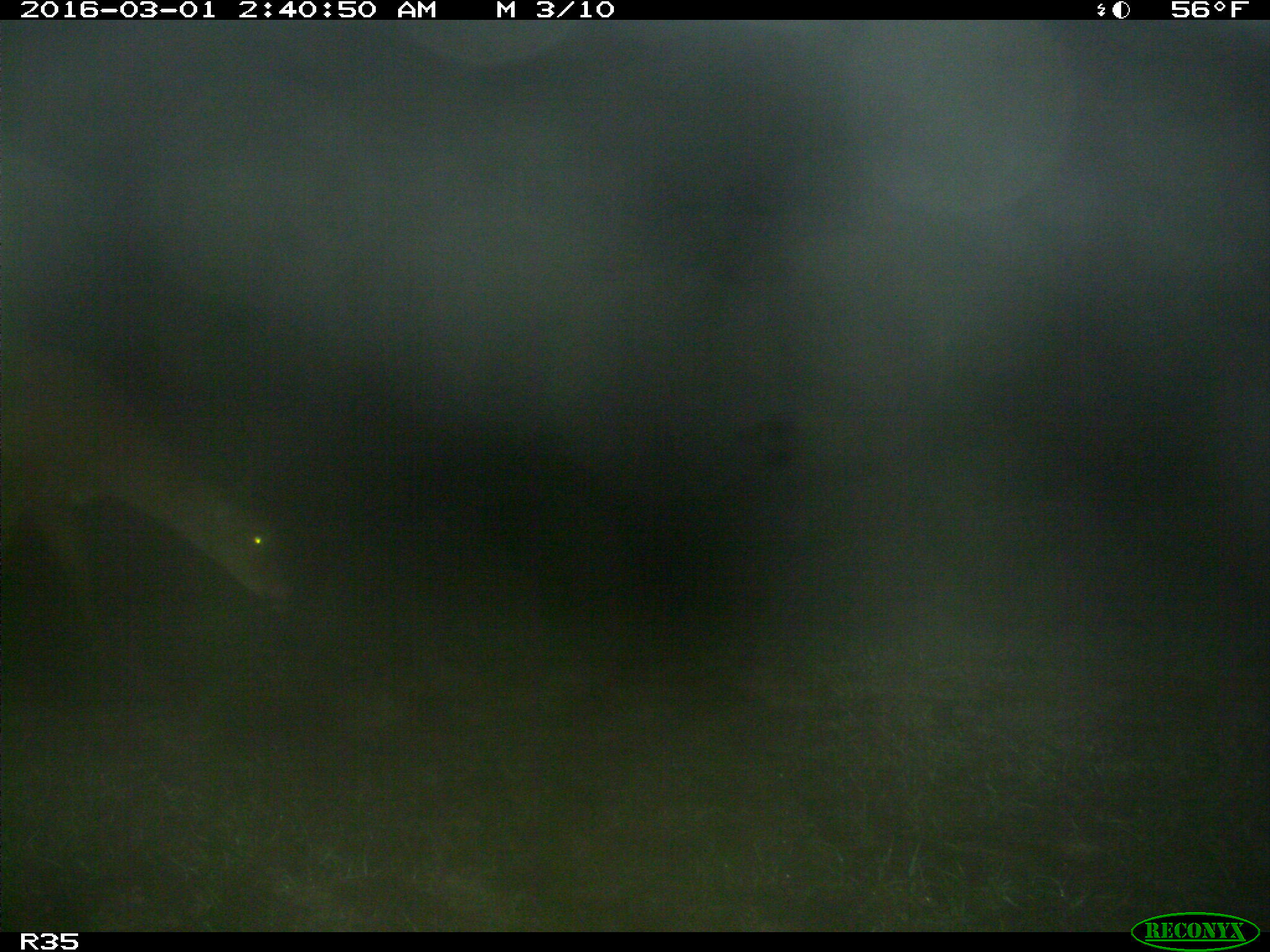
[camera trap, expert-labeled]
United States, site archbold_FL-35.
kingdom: Animalia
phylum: Chordata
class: Mammalia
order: Artiodactyla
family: Cervidae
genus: Odocoileus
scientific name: Odocoileus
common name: deer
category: unidentified deer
Unidentified deer (deer) (Odocoileus).